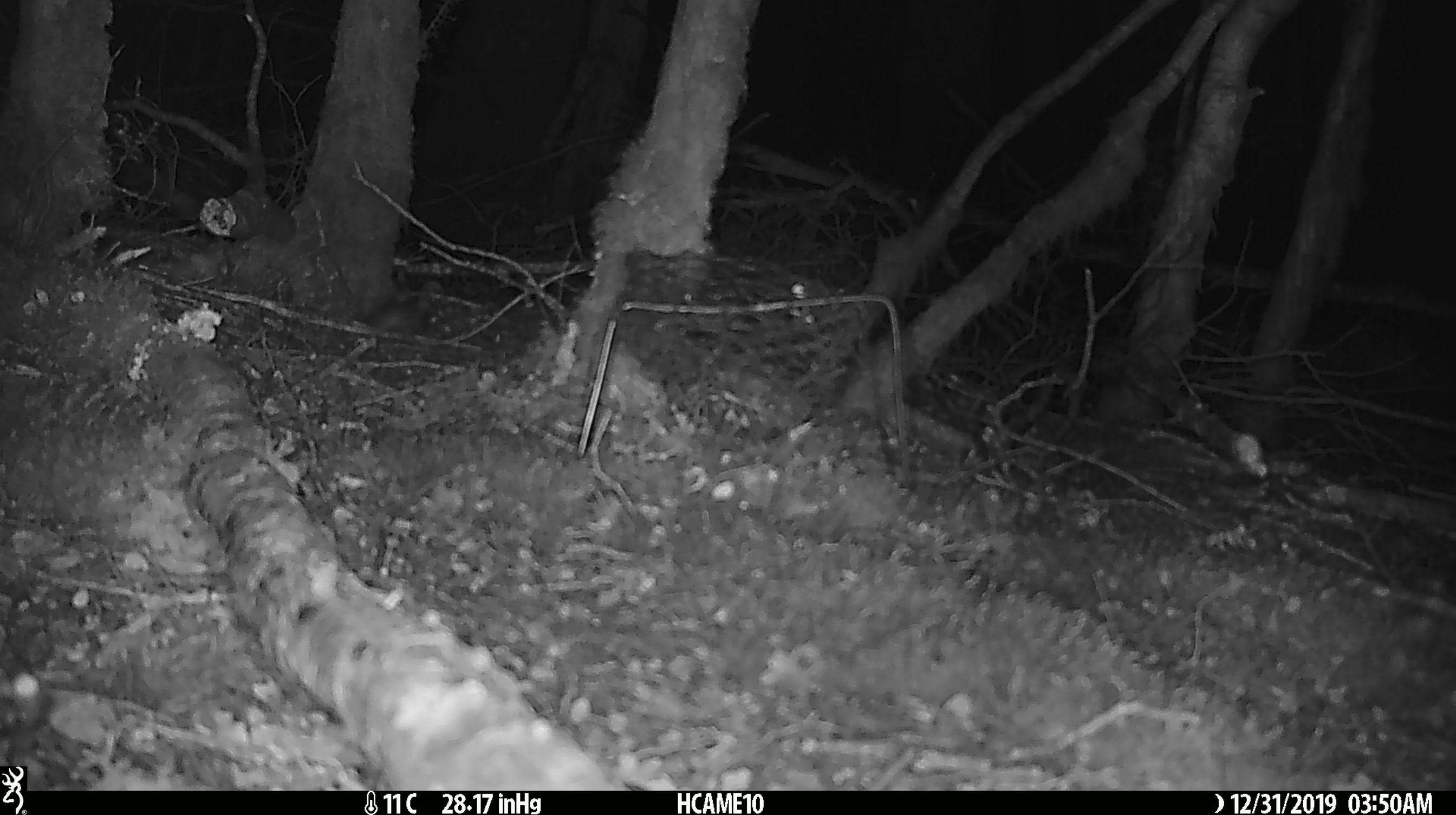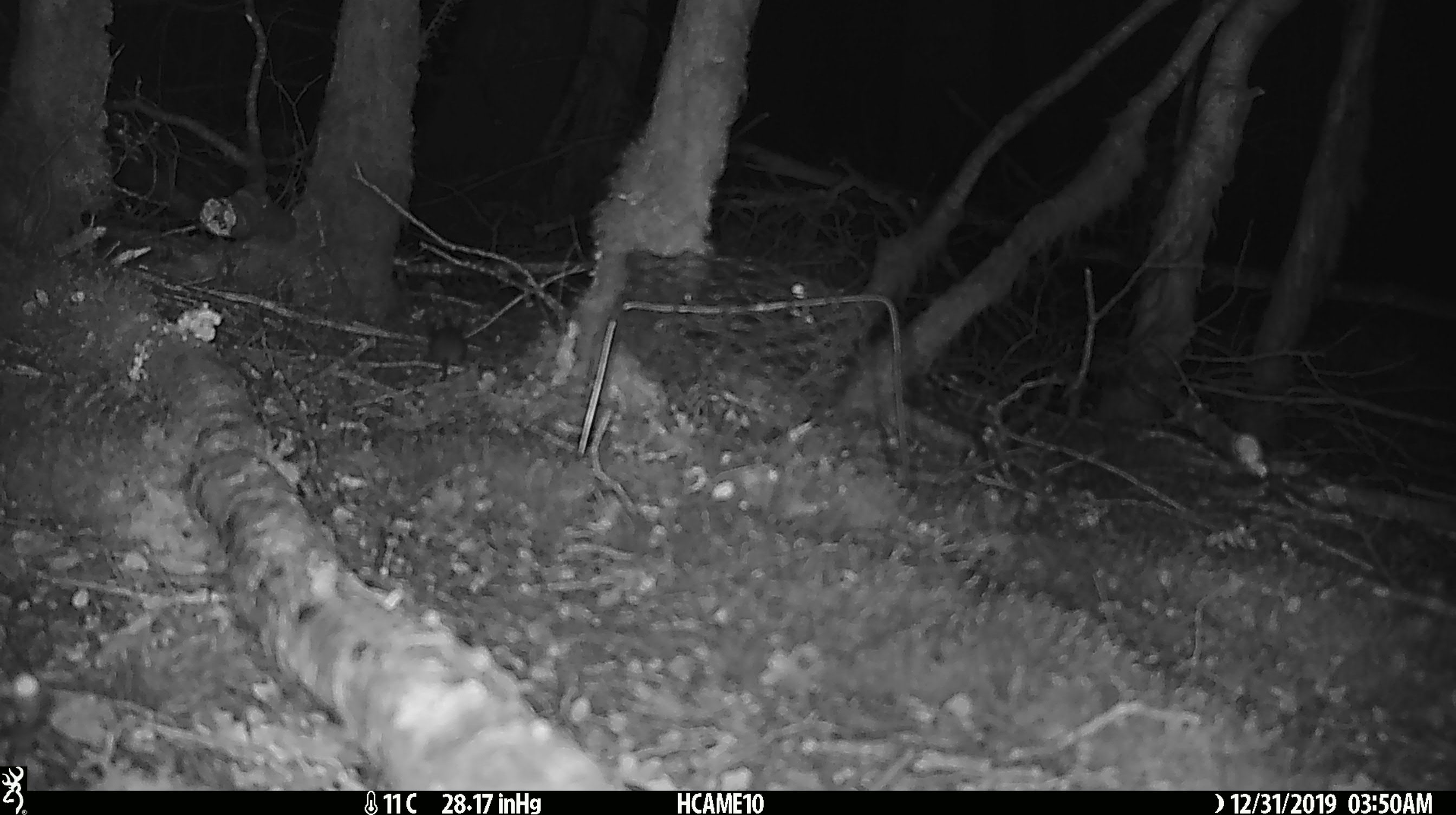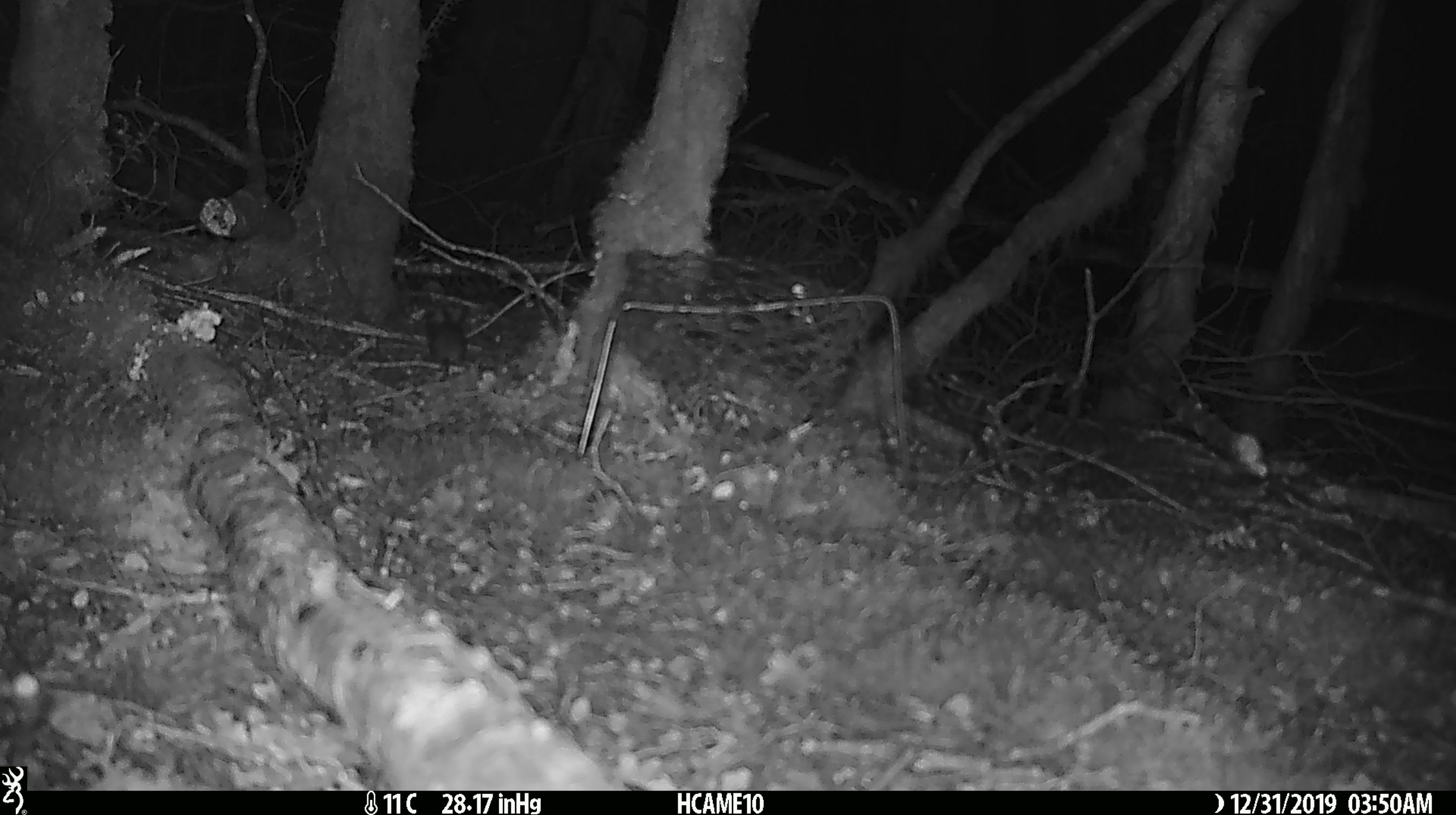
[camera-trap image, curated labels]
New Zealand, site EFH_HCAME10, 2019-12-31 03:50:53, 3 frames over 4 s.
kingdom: Animalia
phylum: Chordata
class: Mammalia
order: Rodentia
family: Muridae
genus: Mus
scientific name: Mus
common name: mouse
Mouse (Mus).